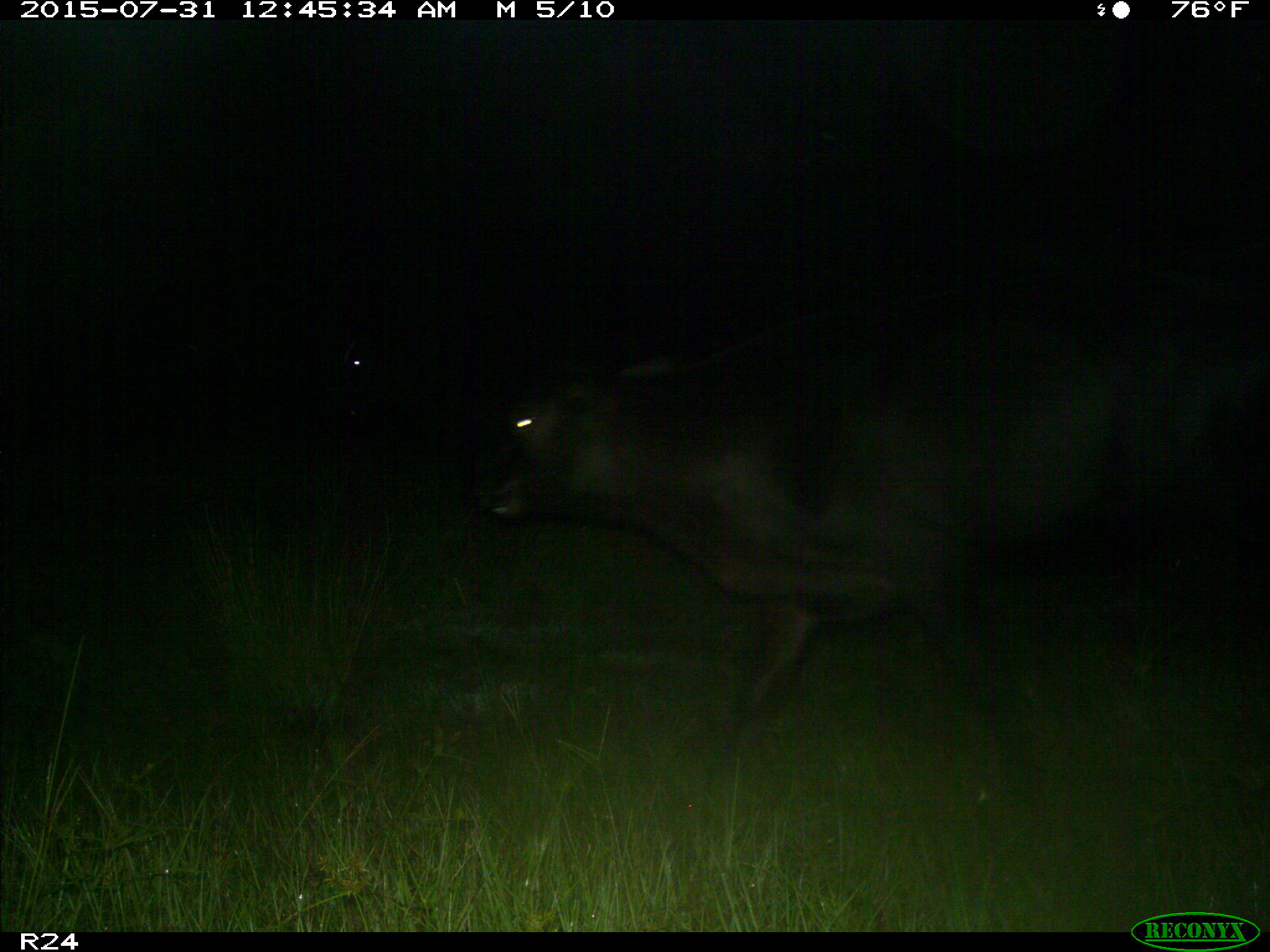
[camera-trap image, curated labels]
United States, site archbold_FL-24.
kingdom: Animalia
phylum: Chordata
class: Mammalia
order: Artiodactyla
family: Bovidae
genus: Bos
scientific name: Bos taurus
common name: domestic cow